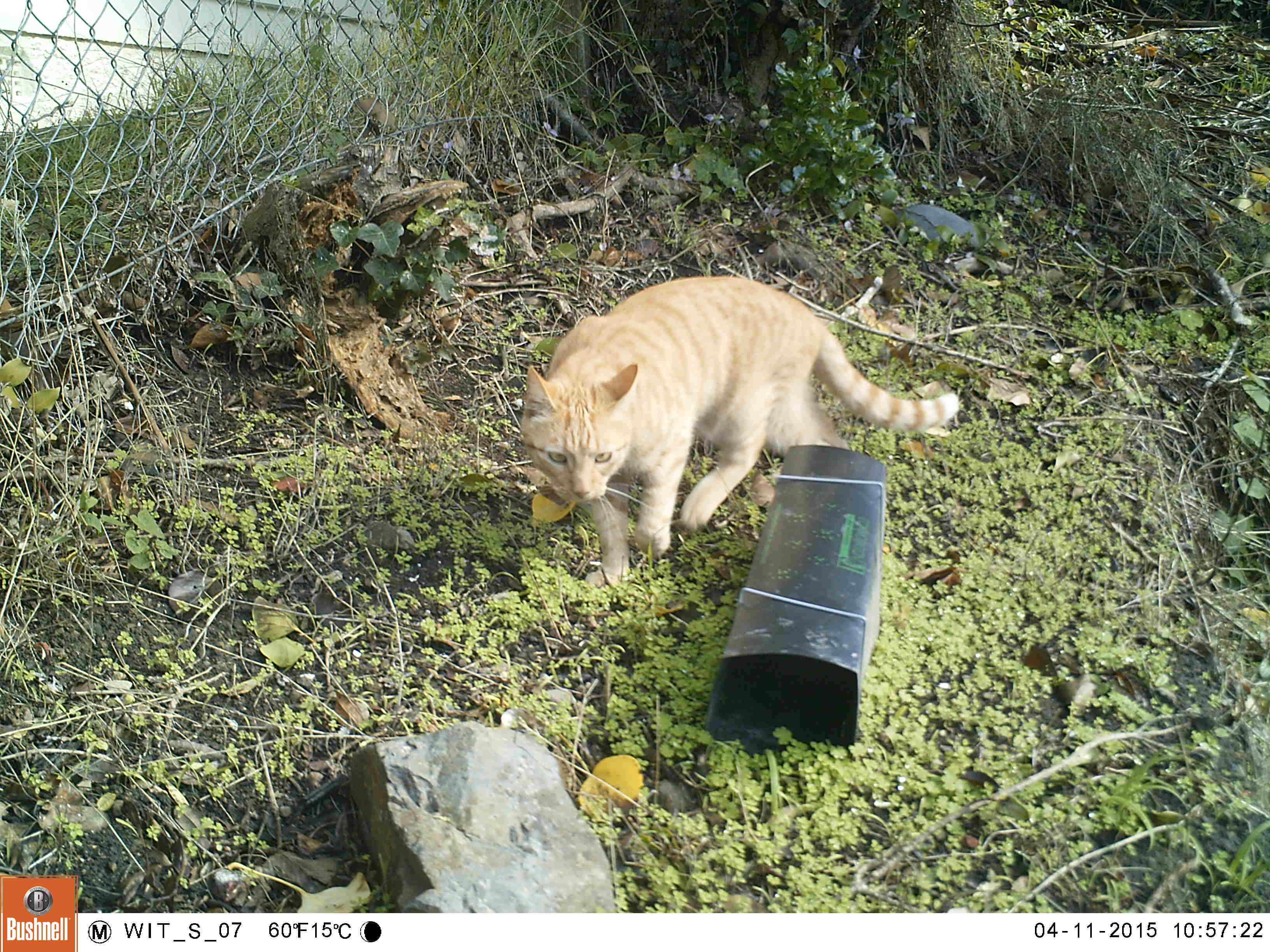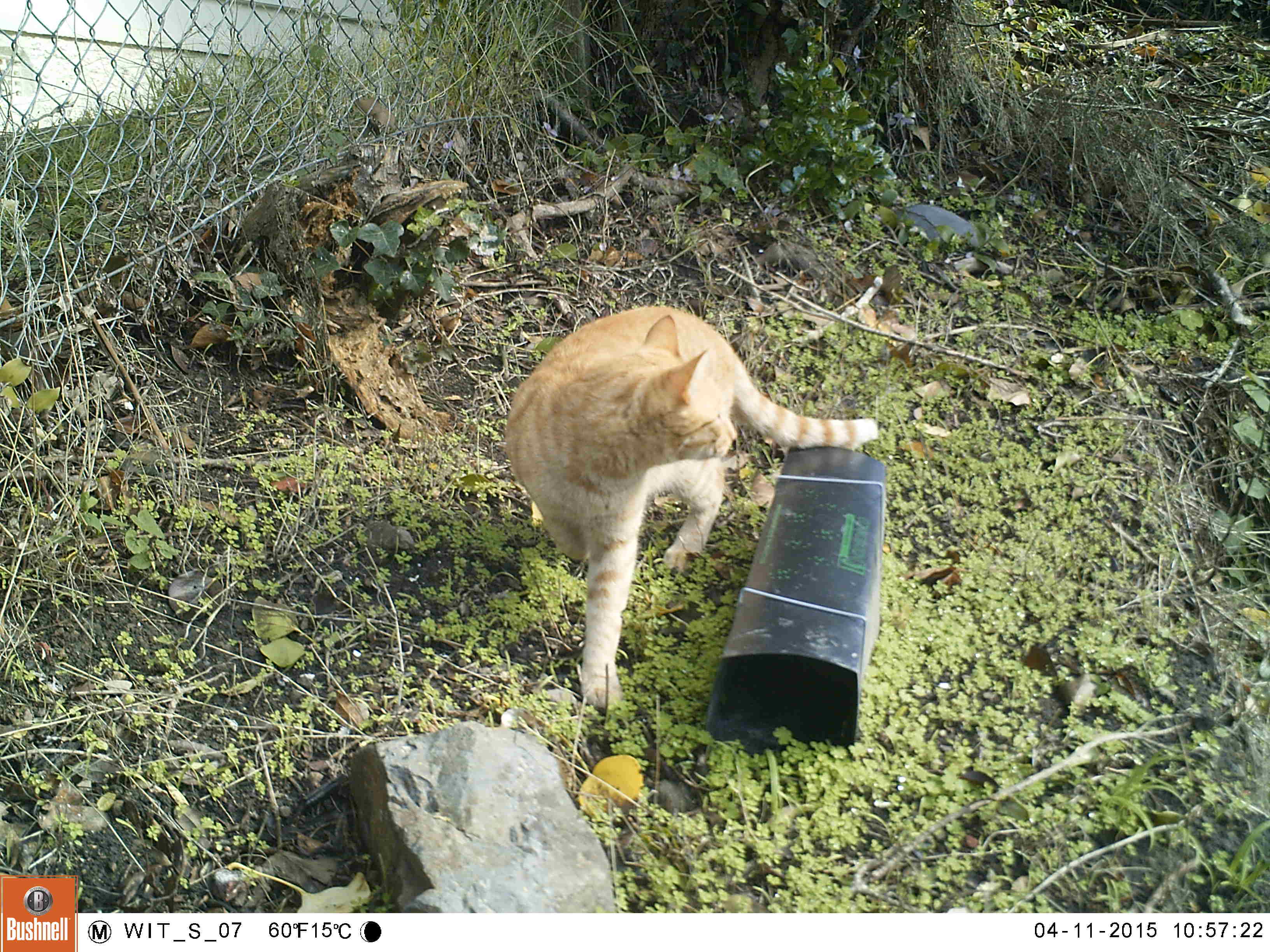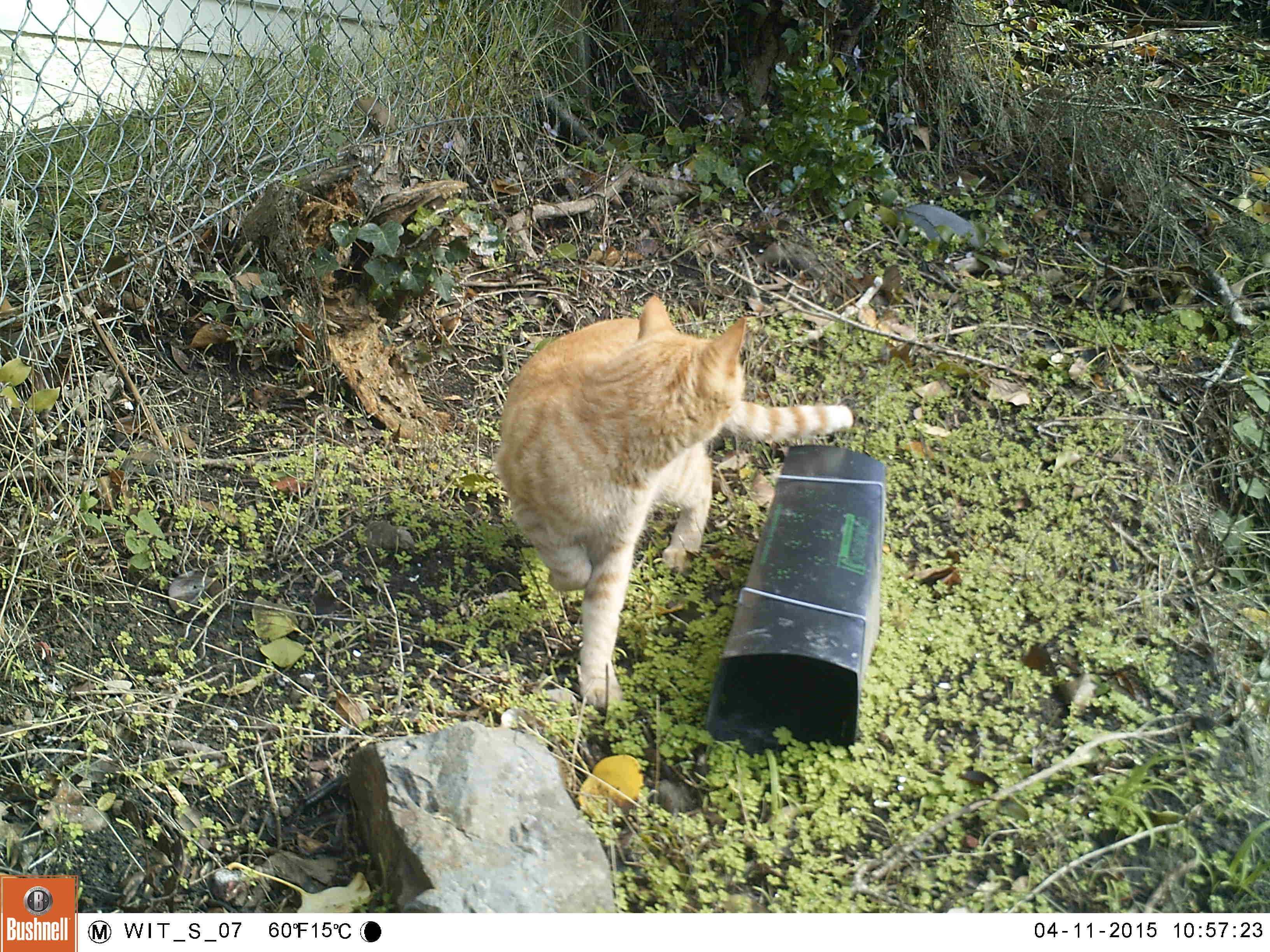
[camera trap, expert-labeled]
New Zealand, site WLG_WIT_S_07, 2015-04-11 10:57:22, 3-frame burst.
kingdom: Animalia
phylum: Chordata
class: Mammalia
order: Carnivora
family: Felidae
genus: Felis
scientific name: Felis catus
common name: domestic cat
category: cat